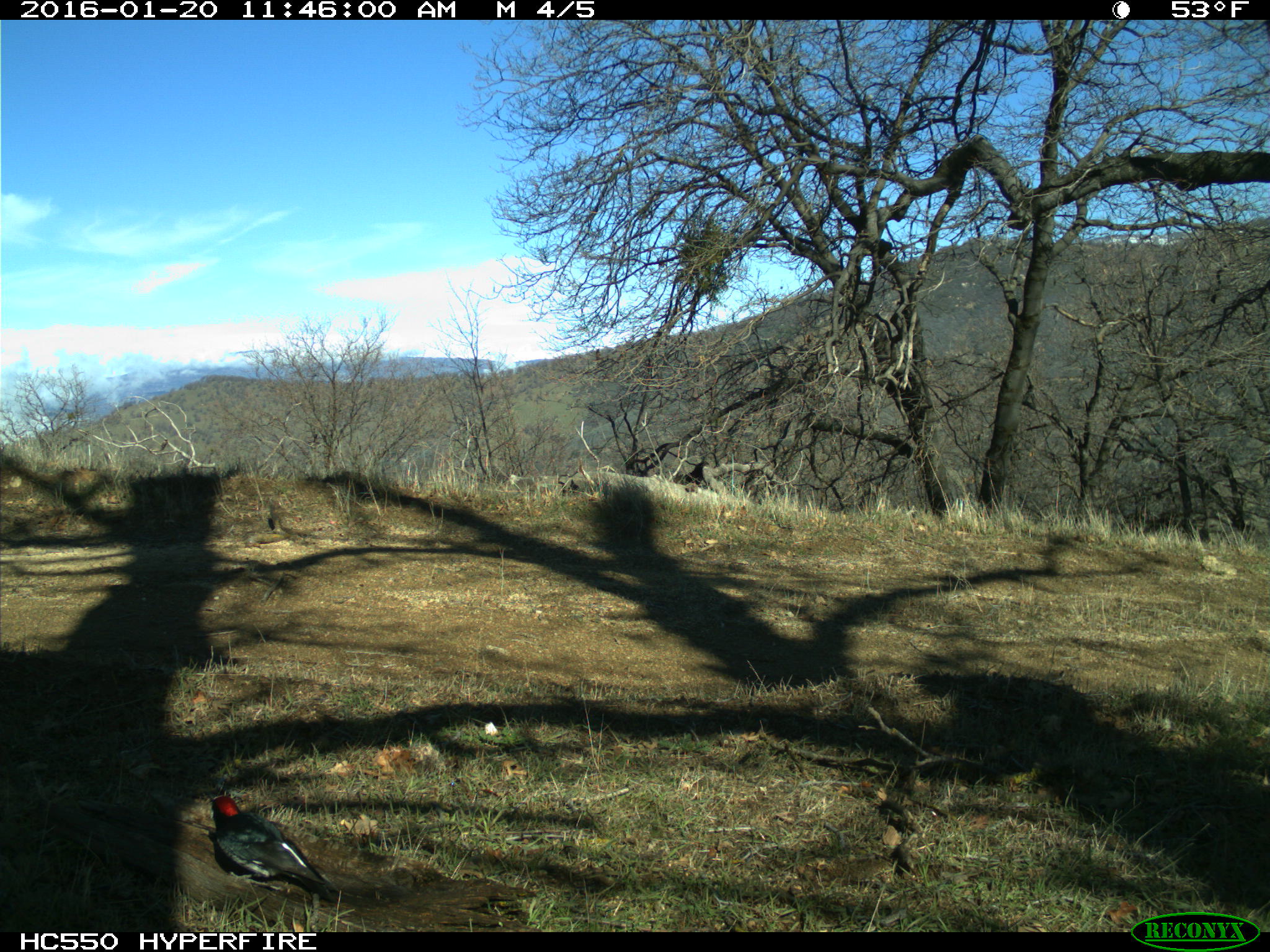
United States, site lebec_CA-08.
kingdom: Animalia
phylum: Chordata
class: Aves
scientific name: Aves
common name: birds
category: unidentified bird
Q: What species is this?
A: Unidentified bird (birds) (Aves).